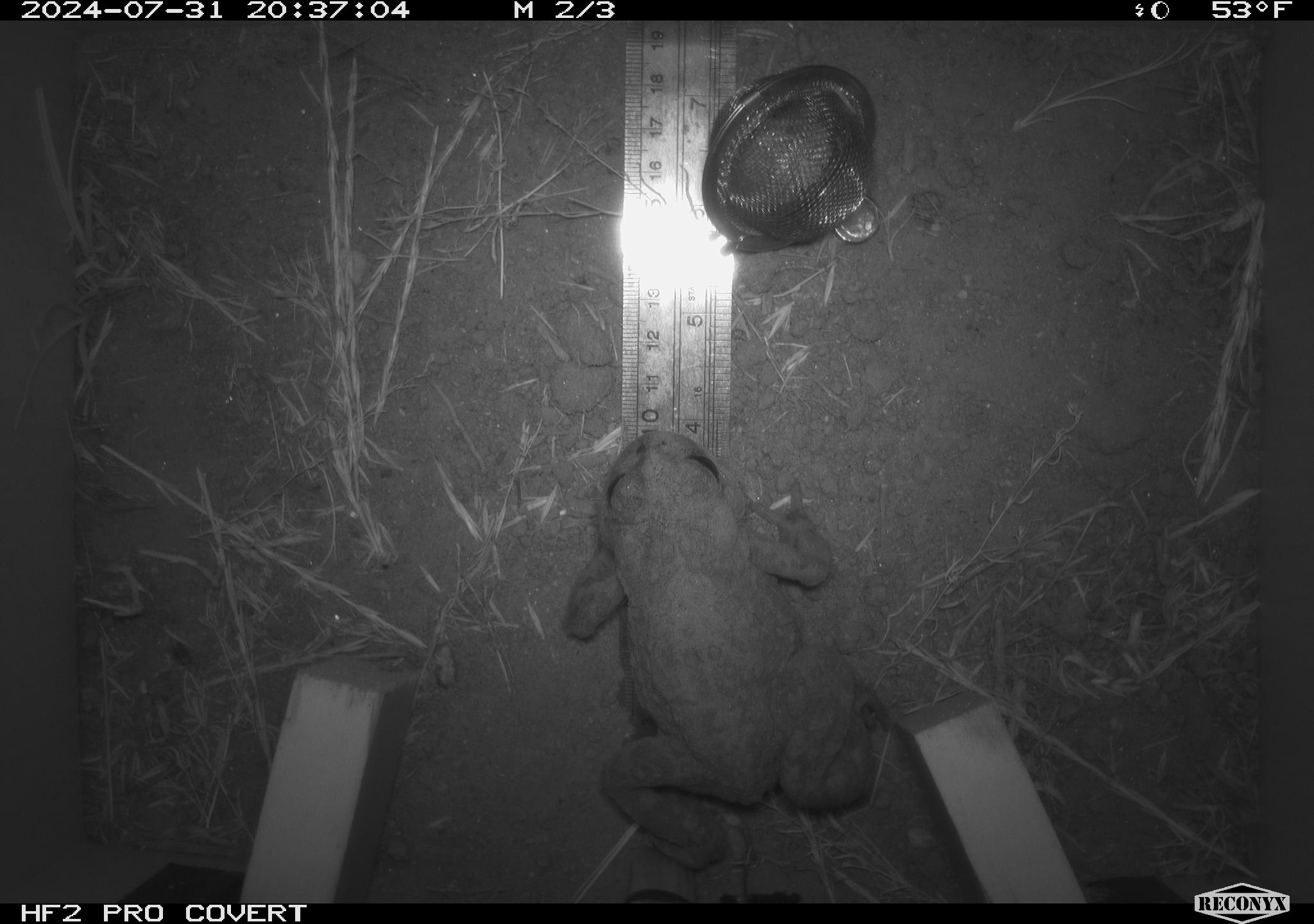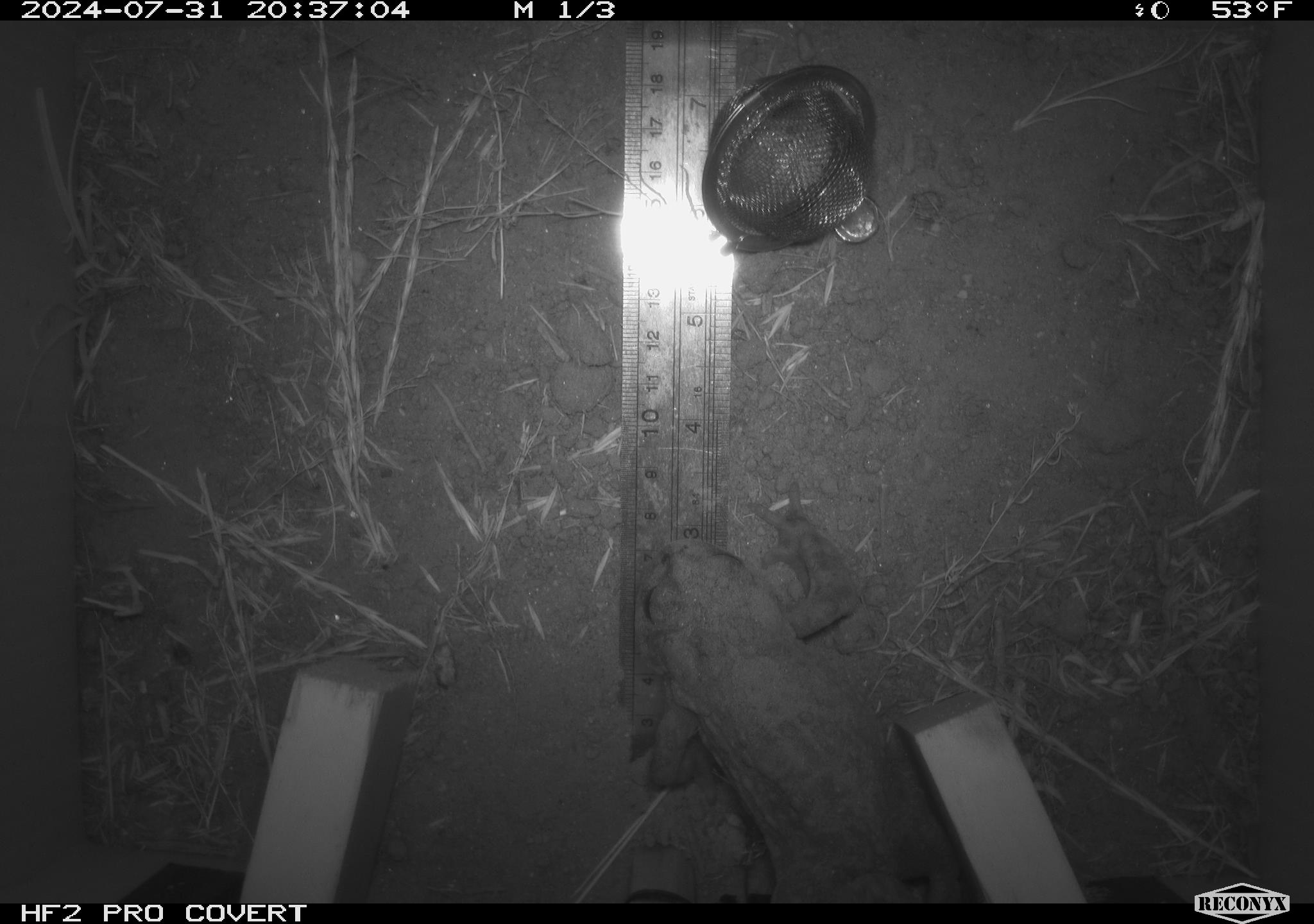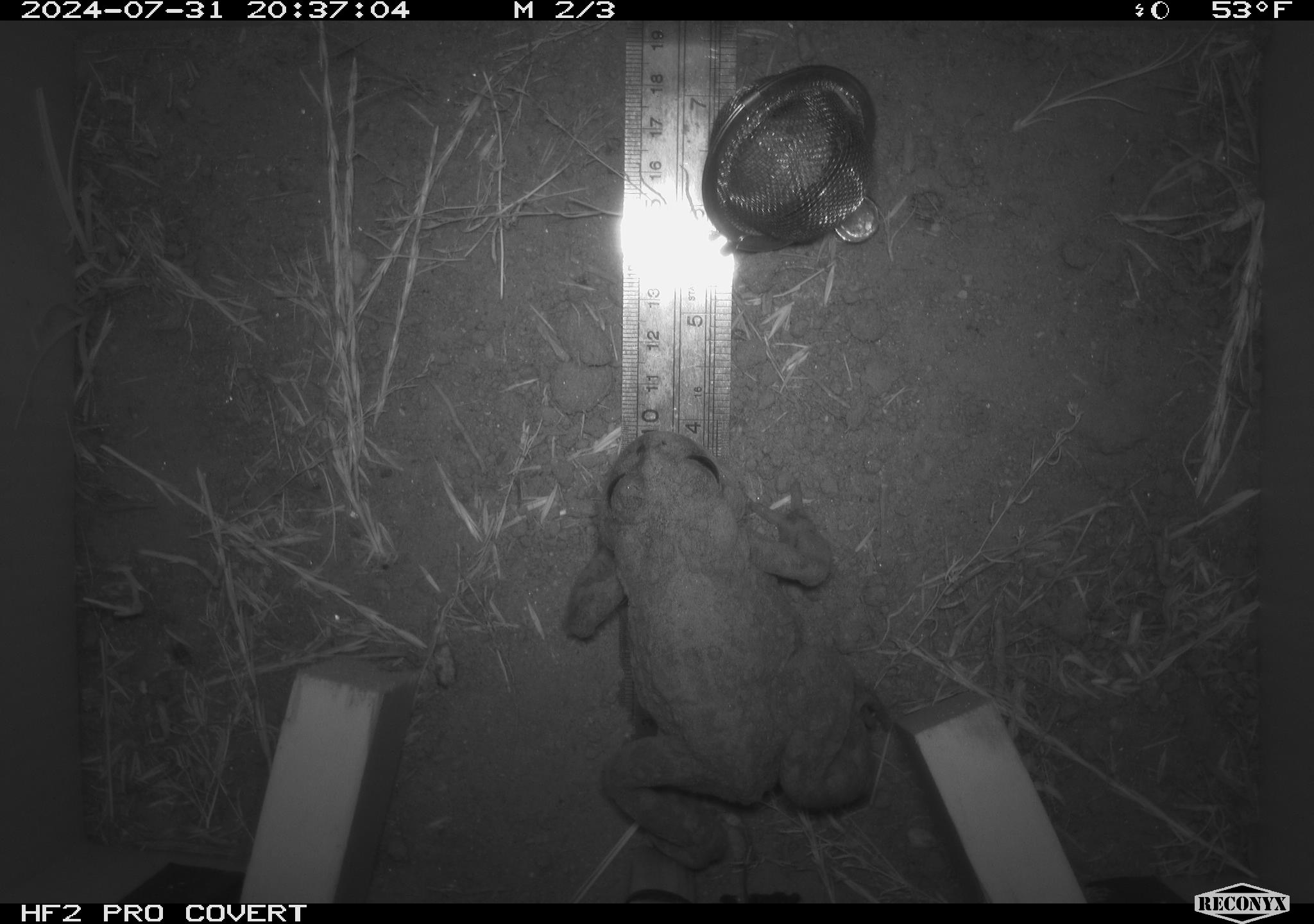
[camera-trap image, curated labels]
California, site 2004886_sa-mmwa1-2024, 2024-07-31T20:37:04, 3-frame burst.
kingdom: Animalia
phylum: Chordata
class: Amphibia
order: Anura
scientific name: Anura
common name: frogs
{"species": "frogs (Anura)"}